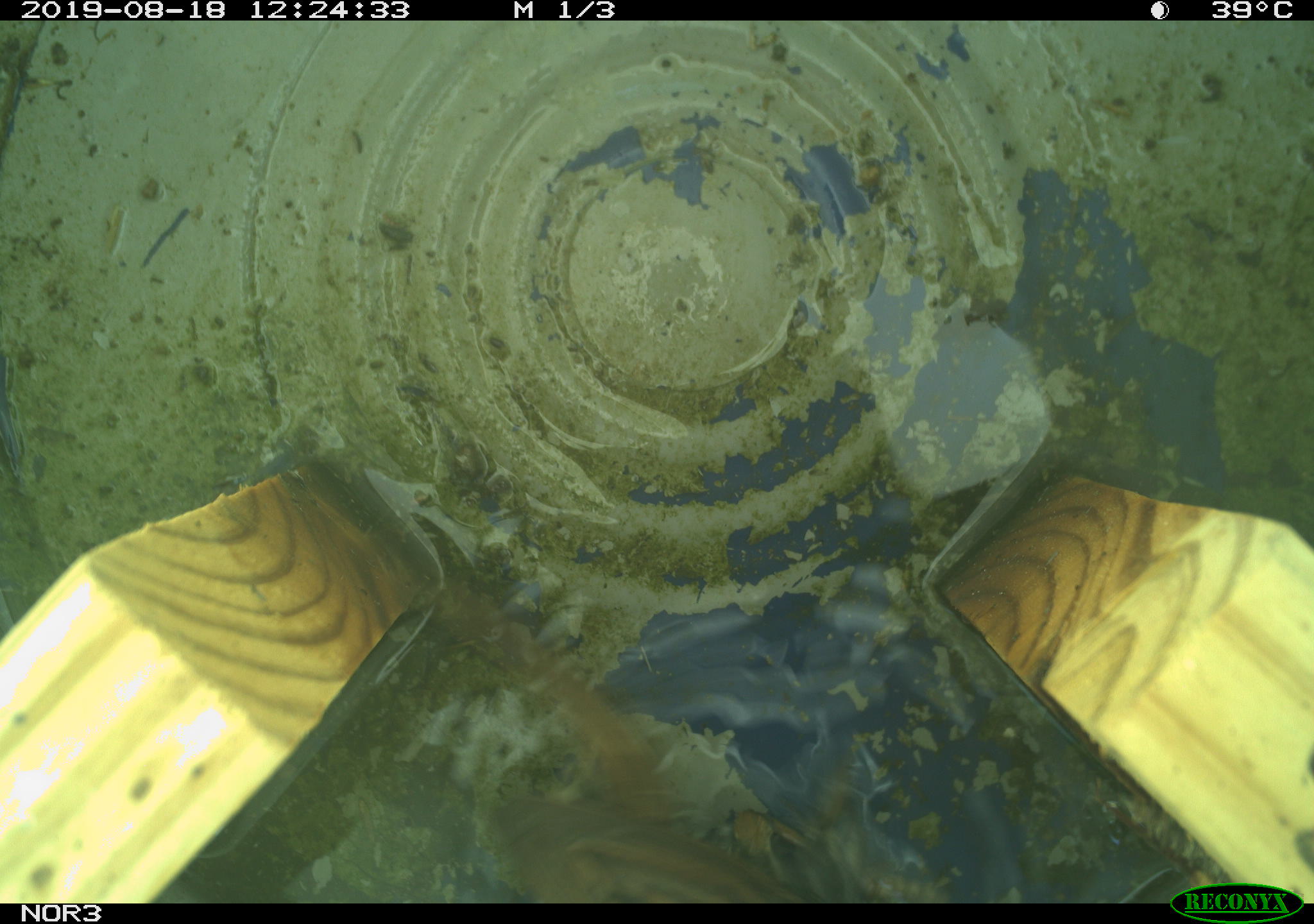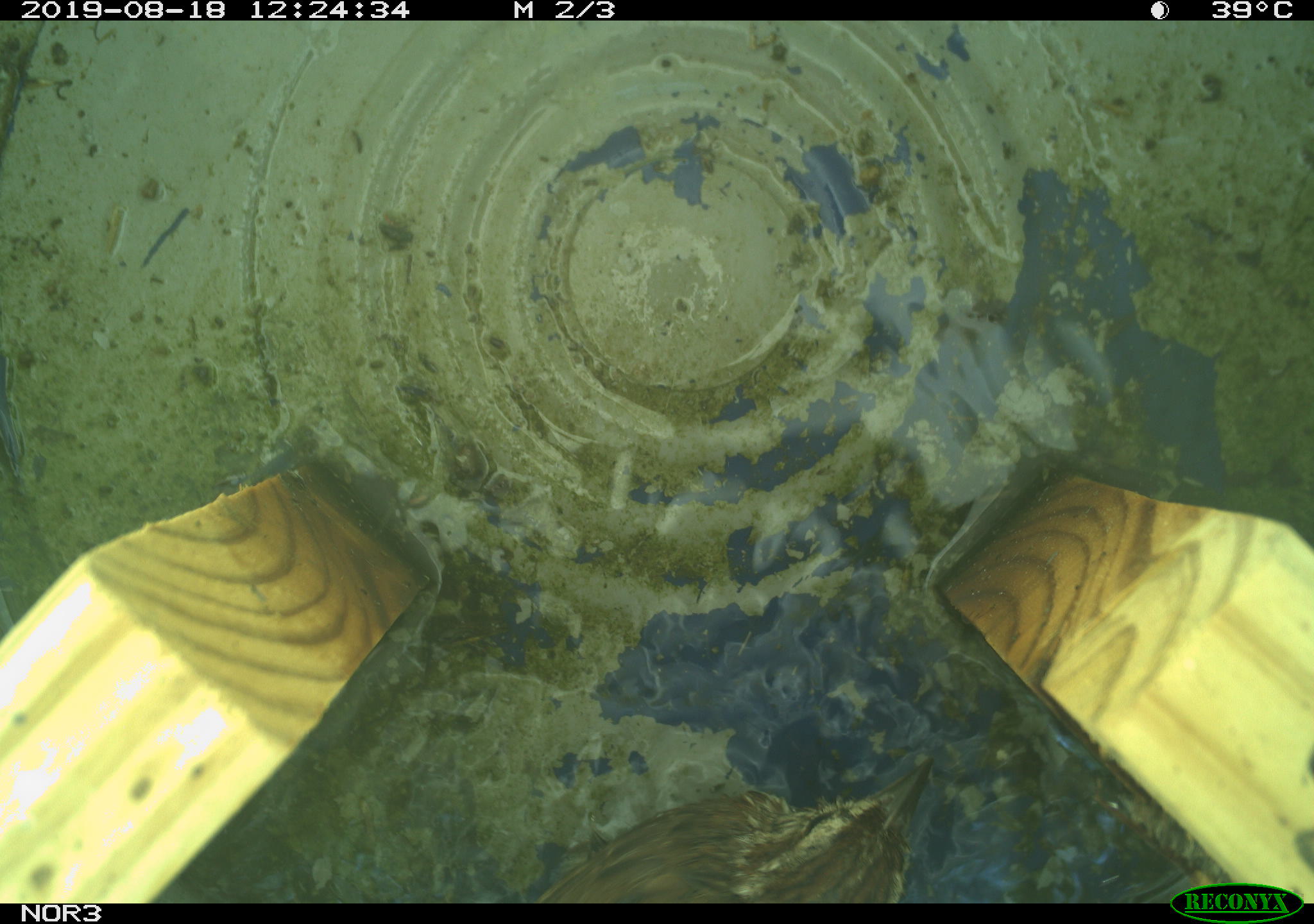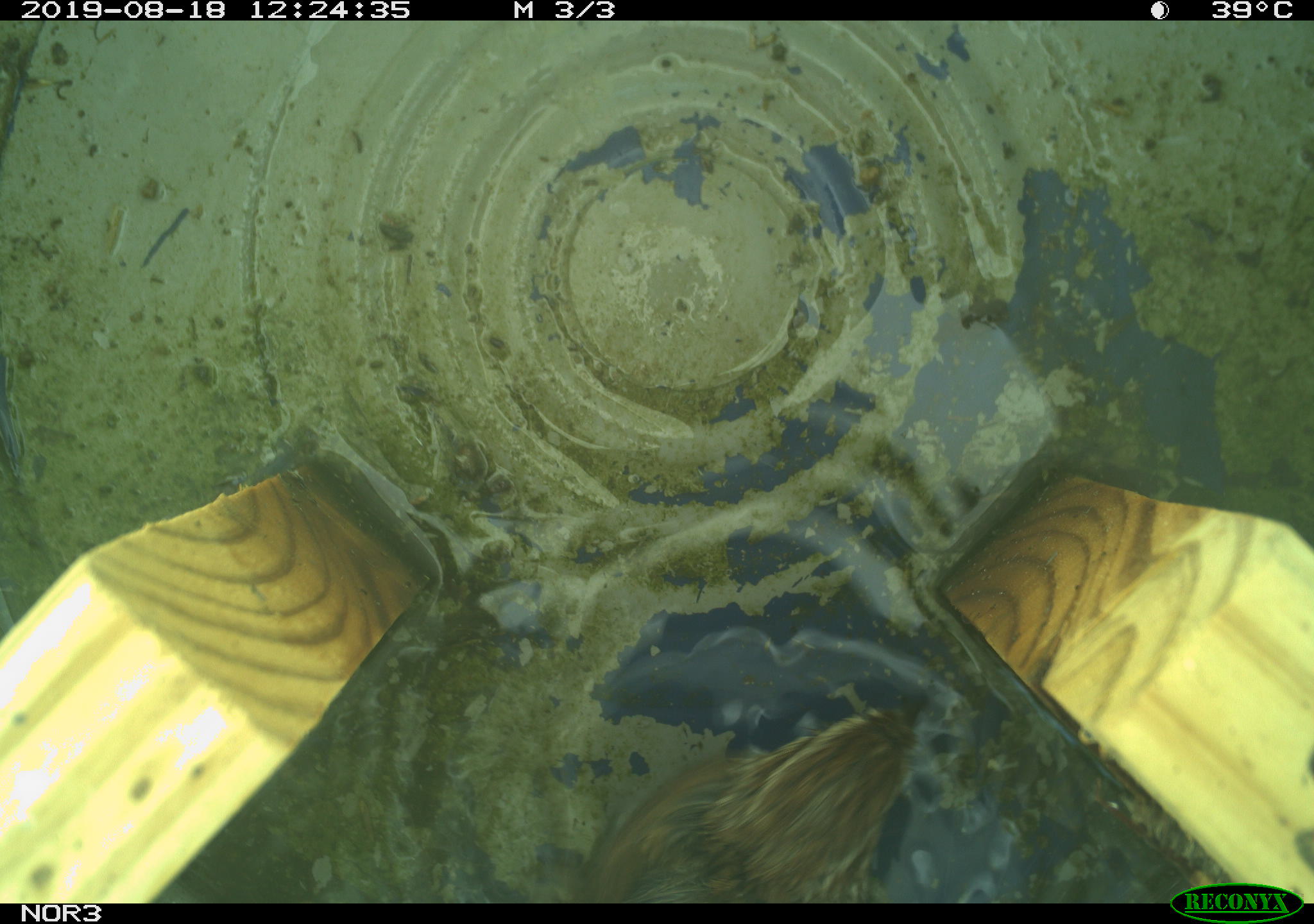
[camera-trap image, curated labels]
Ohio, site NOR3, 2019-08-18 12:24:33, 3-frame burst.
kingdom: Animalia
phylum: Chordata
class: Aves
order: Passeriformes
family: Passerellidae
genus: Melospiza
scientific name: Melospiza melodia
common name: song sparrow